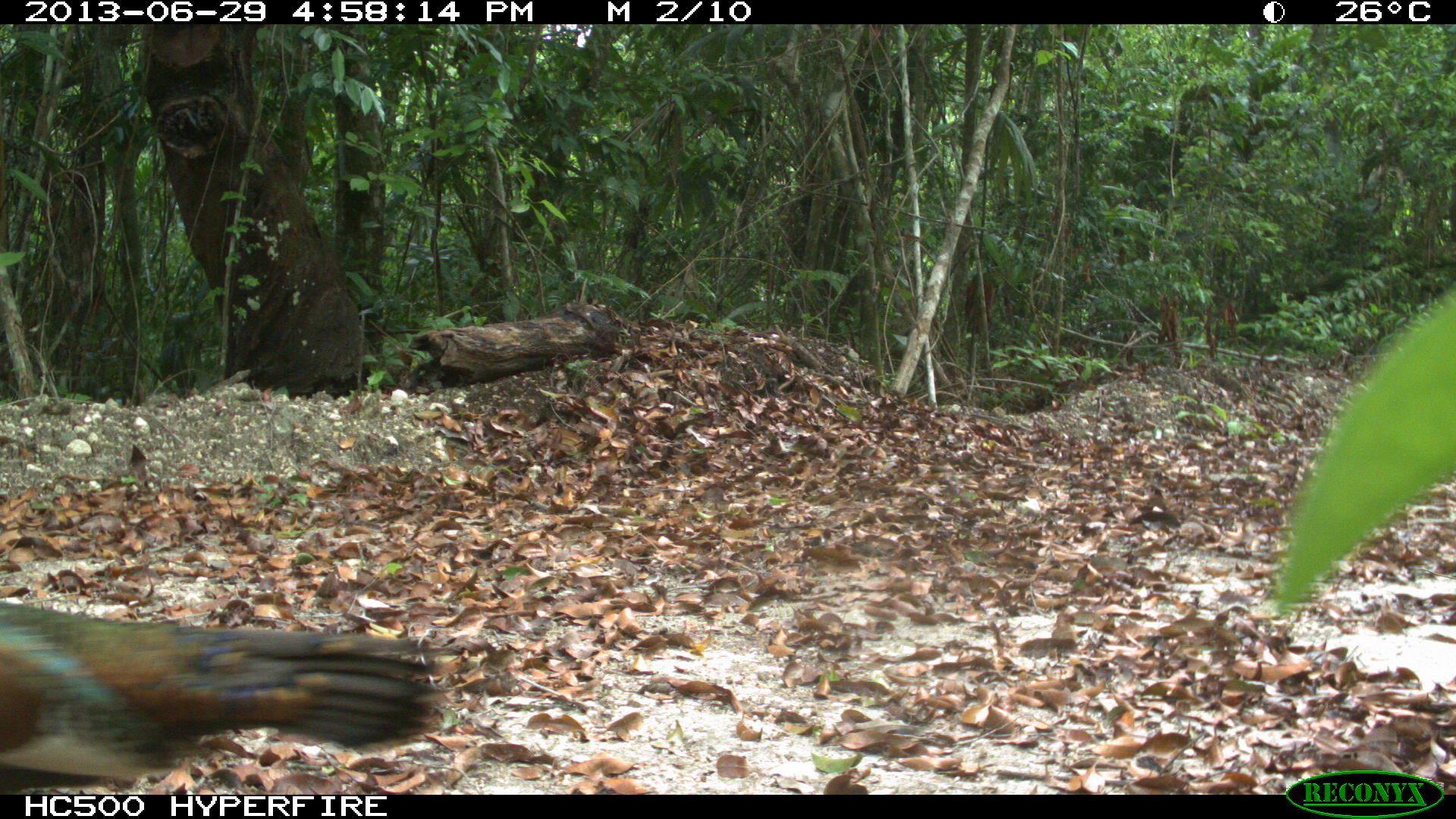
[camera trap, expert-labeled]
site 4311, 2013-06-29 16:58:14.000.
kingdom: Animalia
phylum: Chordata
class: Aves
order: Galliformes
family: Phasianidae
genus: Meleagris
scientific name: Meleagris ocellata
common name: ocellated turkey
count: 1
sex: female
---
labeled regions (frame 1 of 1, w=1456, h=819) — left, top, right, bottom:
meleagris ocellata: 0, 603, 446, 789